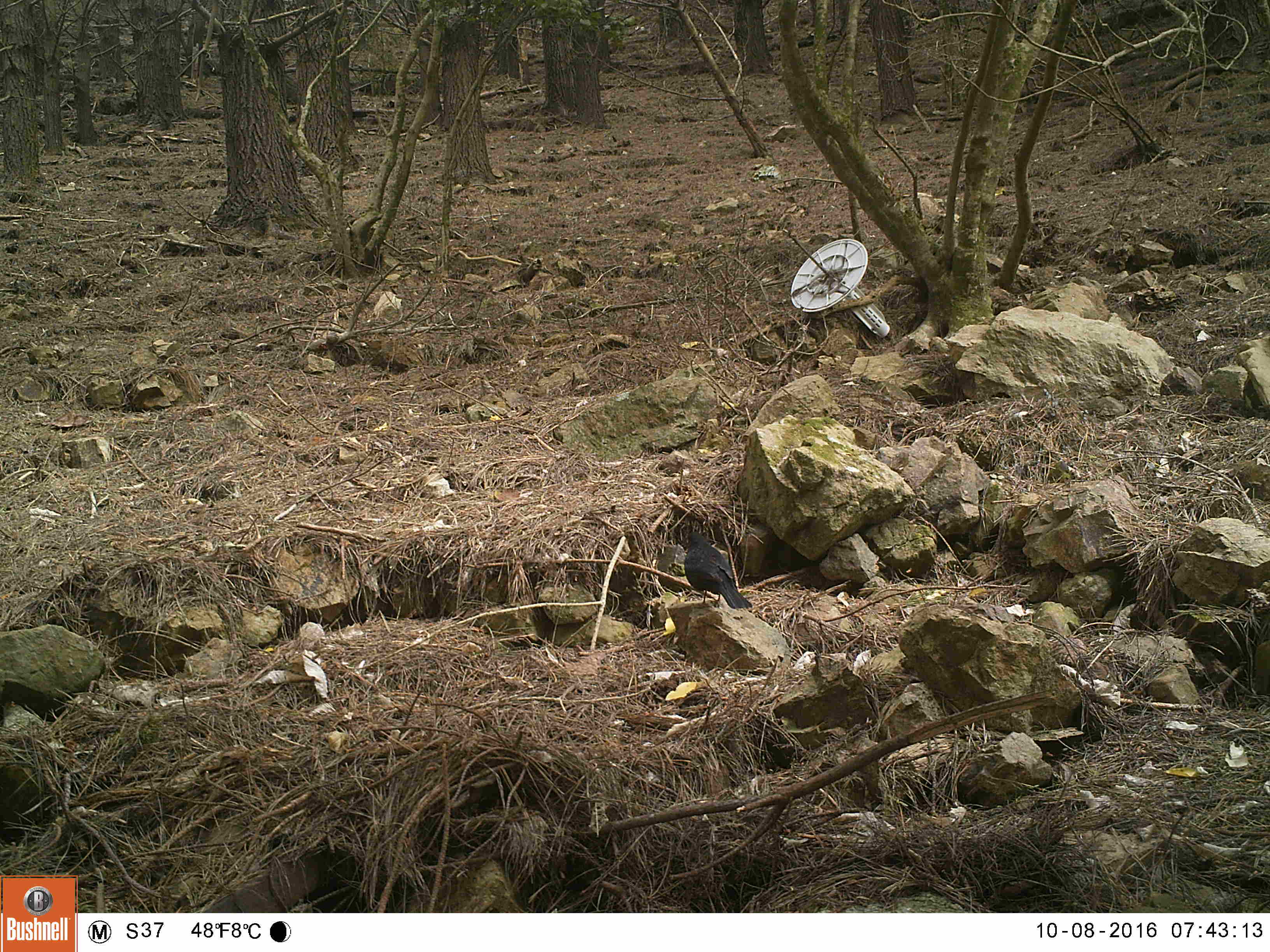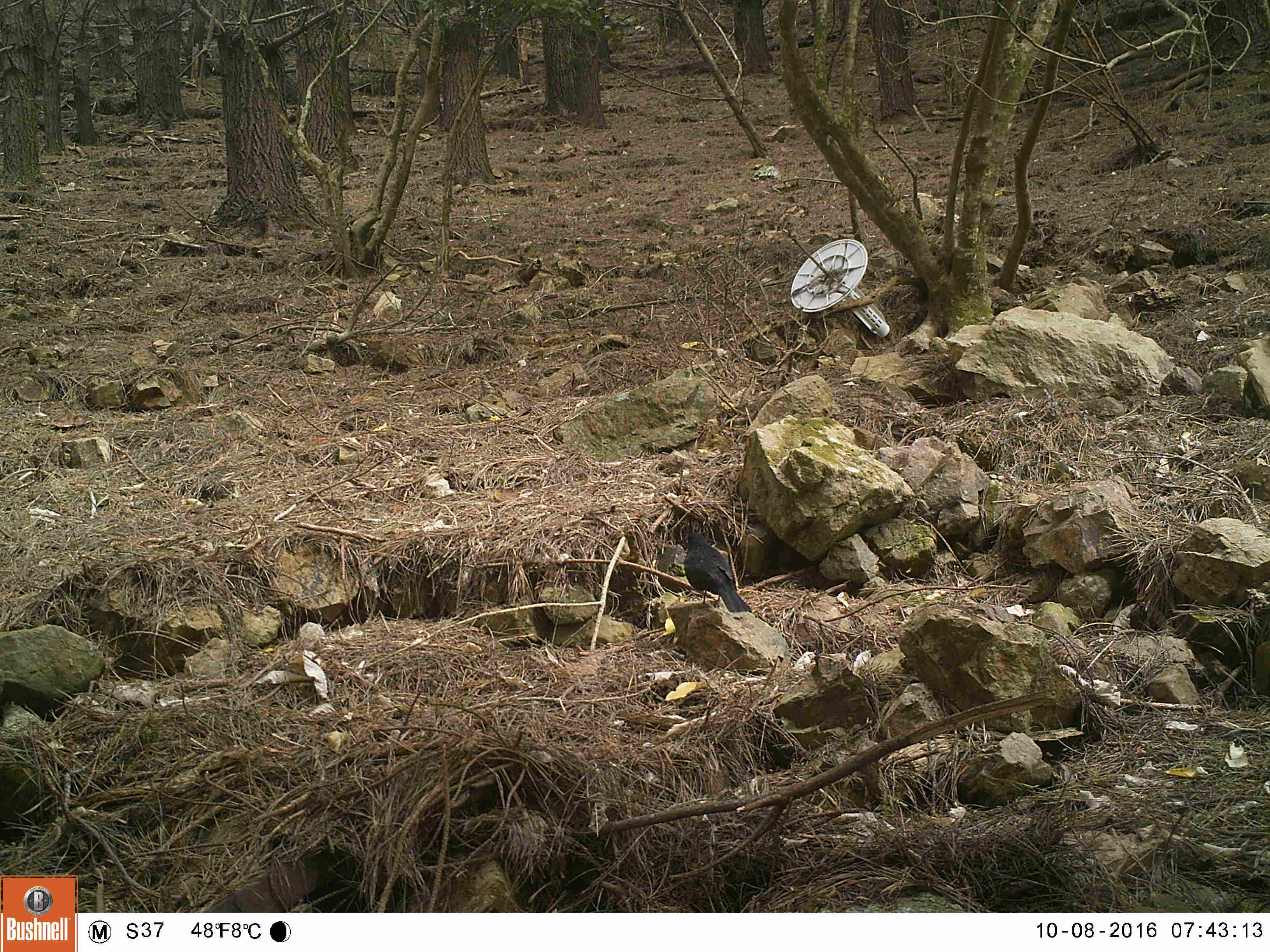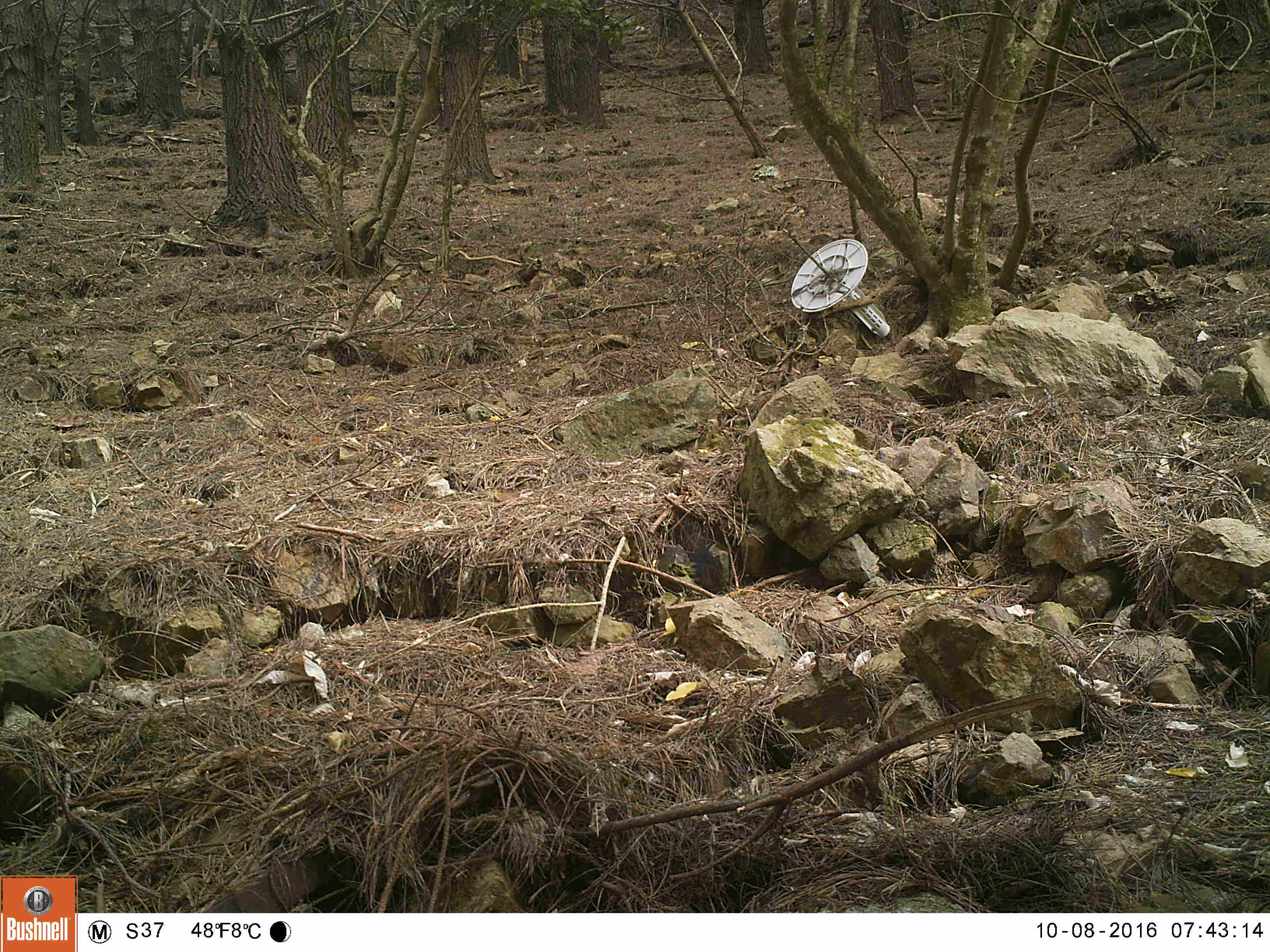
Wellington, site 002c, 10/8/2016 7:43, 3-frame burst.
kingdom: Animalia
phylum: Chordata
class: Aves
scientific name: Aves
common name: bird